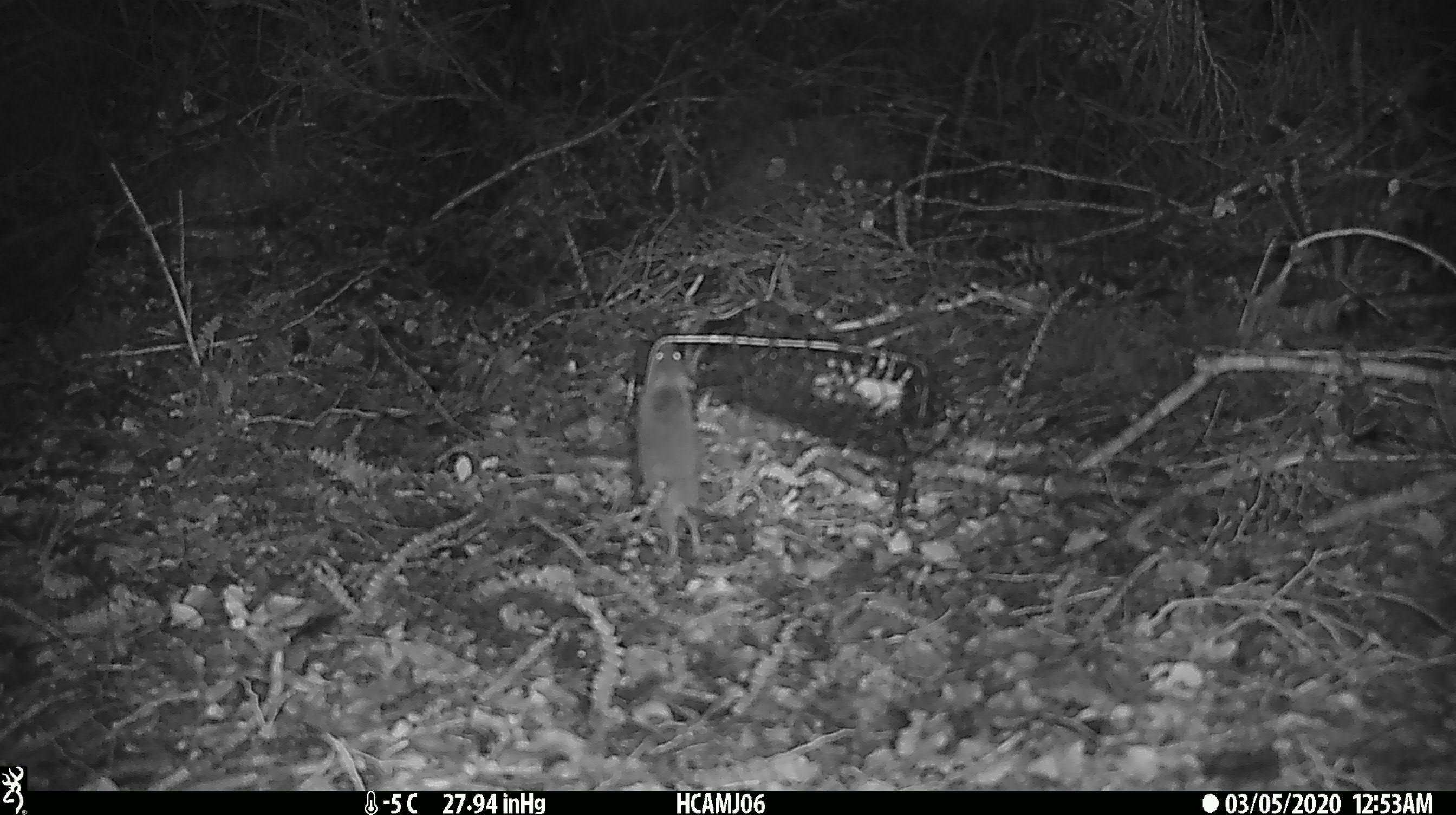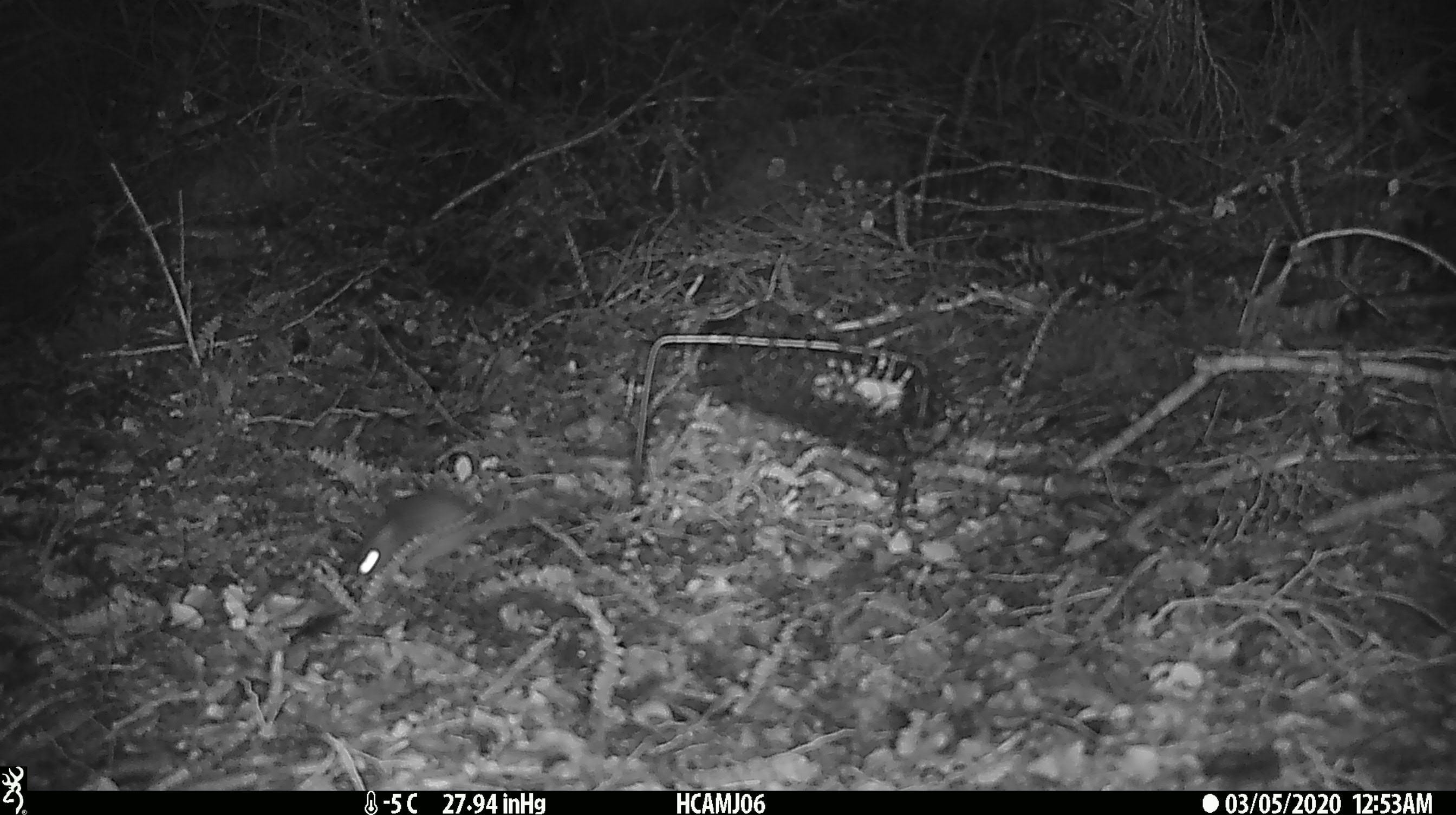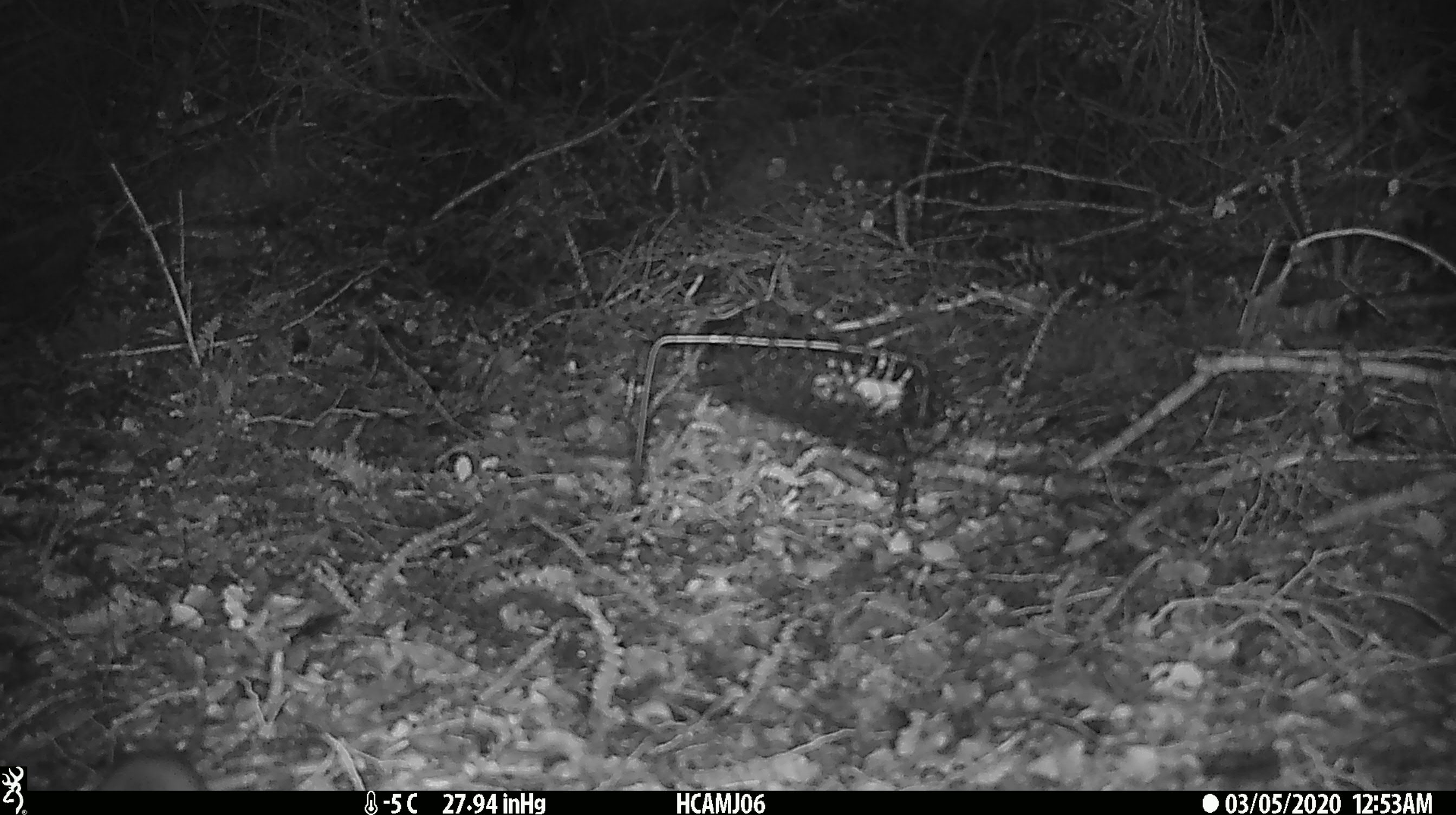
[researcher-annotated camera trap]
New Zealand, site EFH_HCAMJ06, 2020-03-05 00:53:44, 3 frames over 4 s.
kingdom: Animalia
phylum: Chordata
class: Mammalia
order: Rodentia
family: Muridae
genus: Mus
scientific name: Mus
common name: mouse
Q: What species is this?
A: Mouse (Mus).